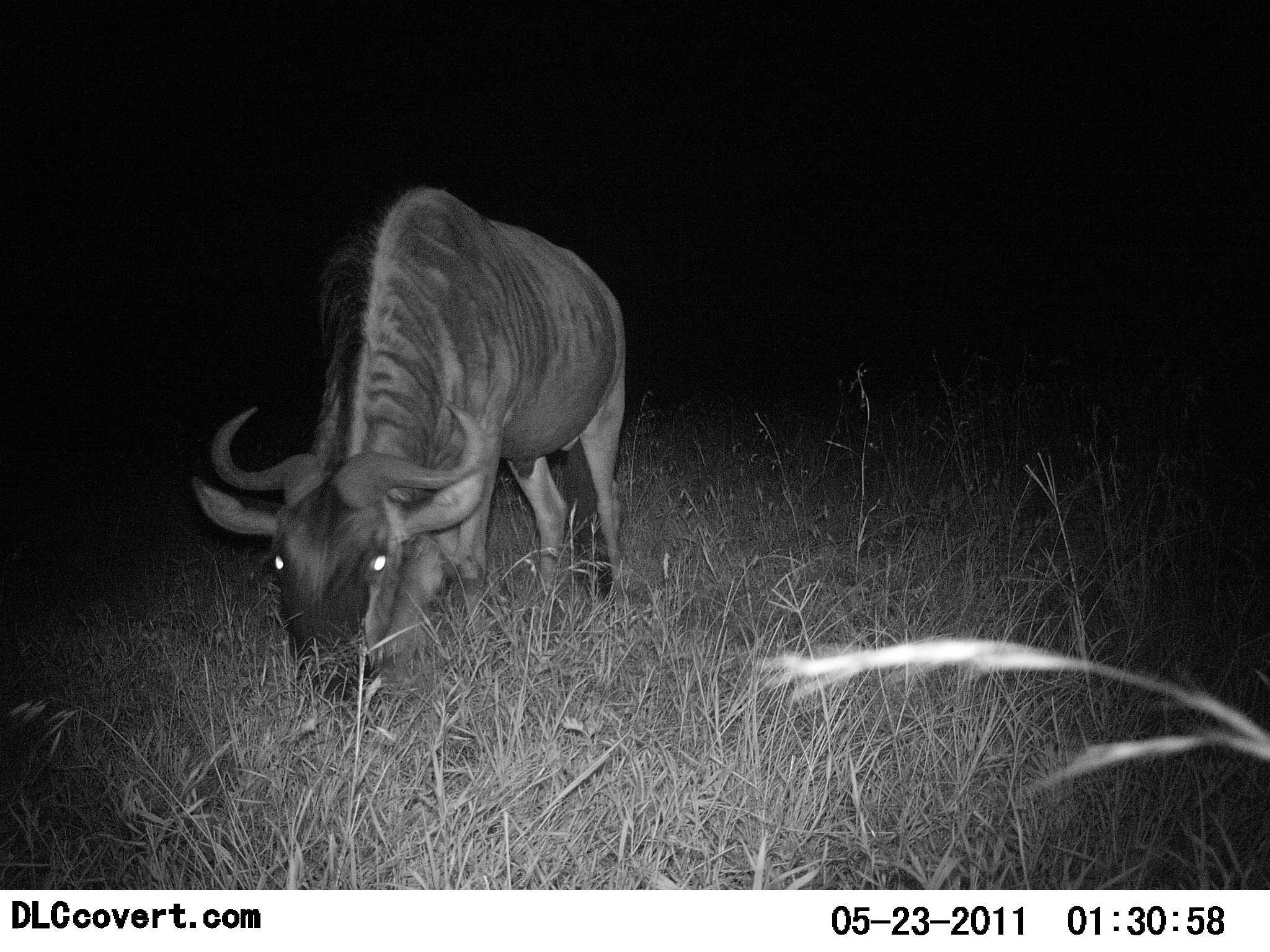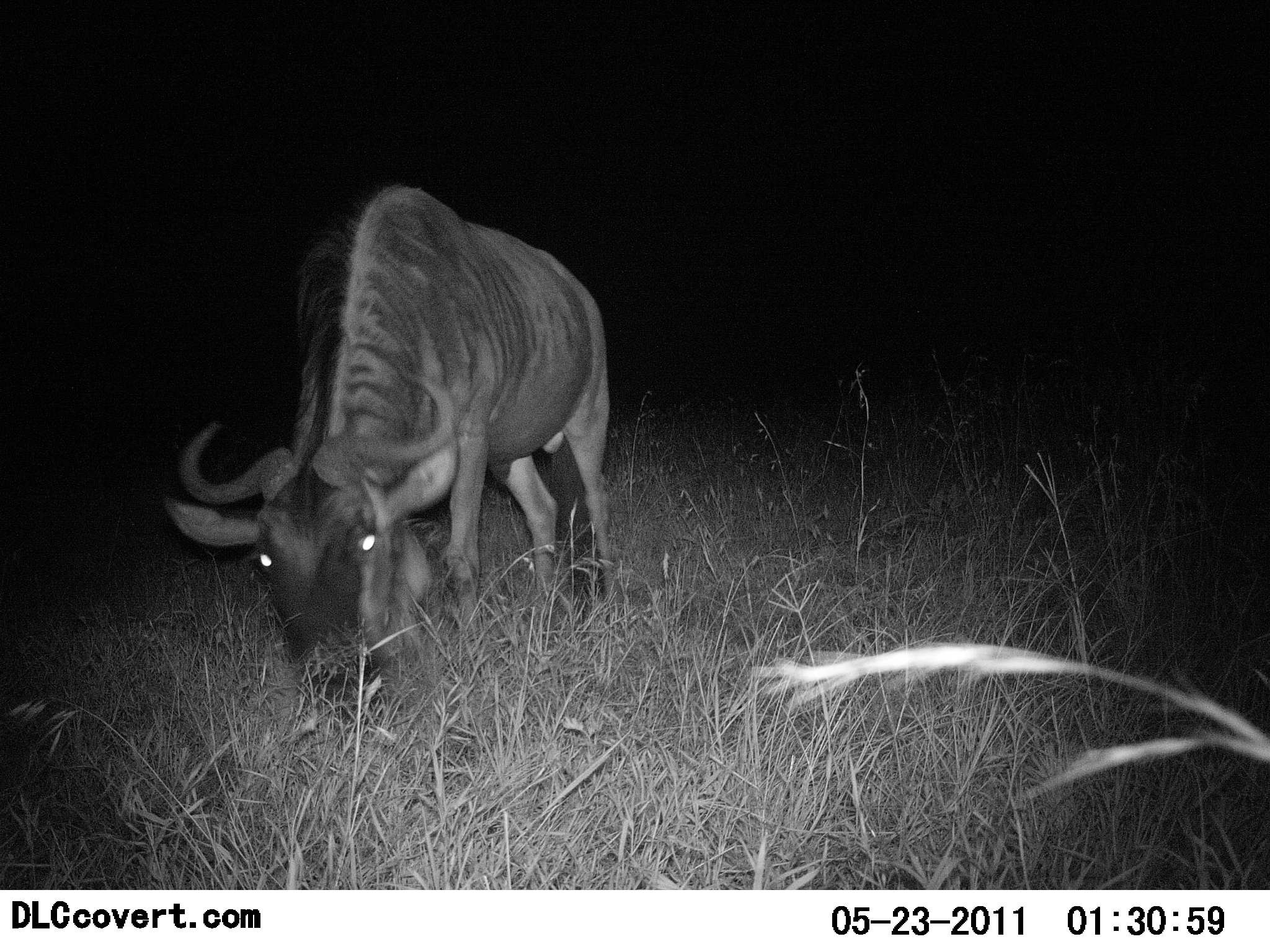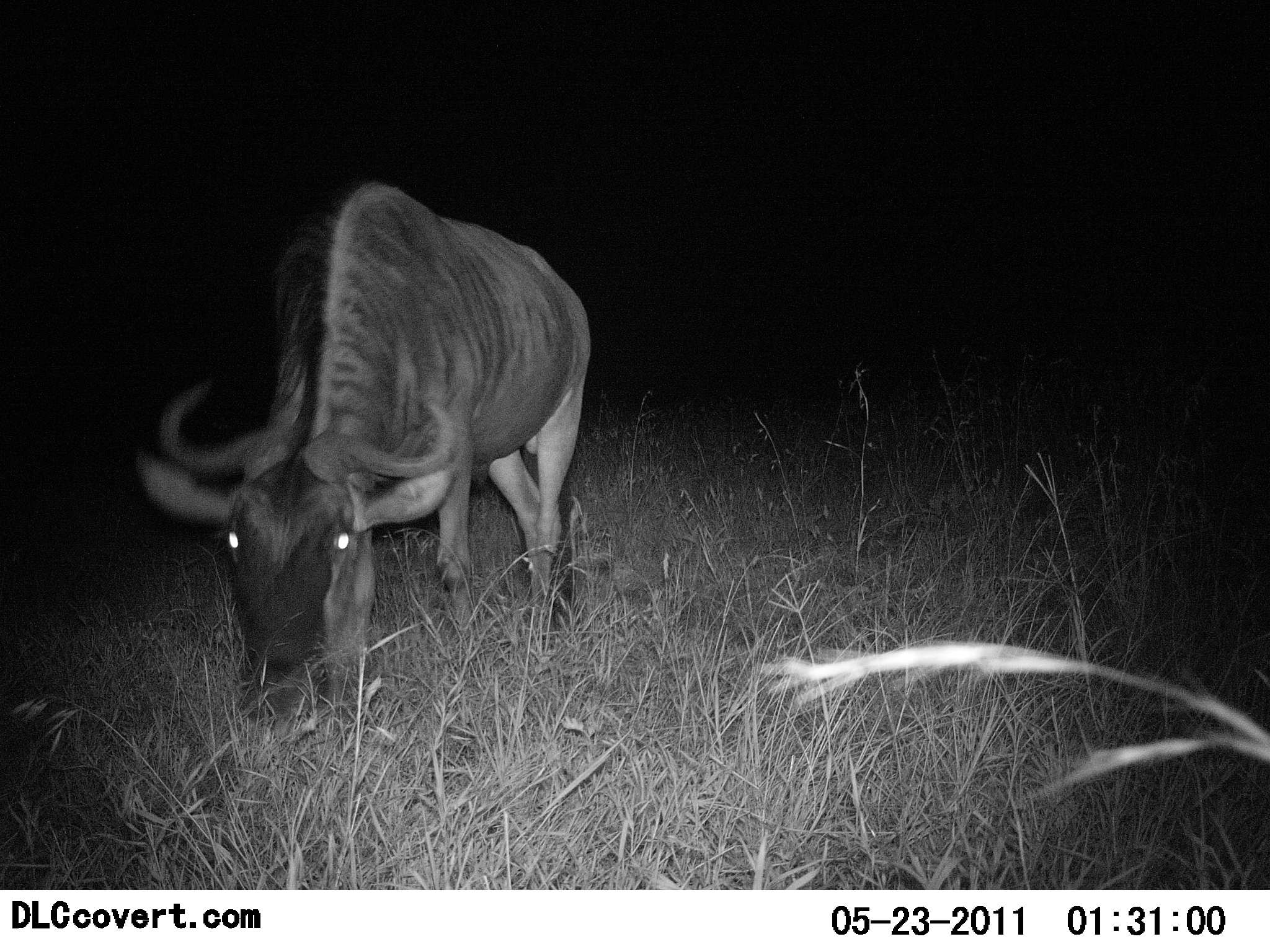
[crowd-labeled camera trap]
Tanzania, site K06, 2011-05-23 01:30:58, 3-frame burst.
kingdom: Animalia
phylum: Chordata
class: Mammalia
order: Artiodactyla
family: Bovidae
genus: Connochaetes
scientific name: Connochaetes taurinus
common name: blue wildebeest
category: wildebeest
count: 1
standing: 36%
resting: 0%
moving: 9%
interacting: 9%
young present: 0%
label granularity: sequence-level